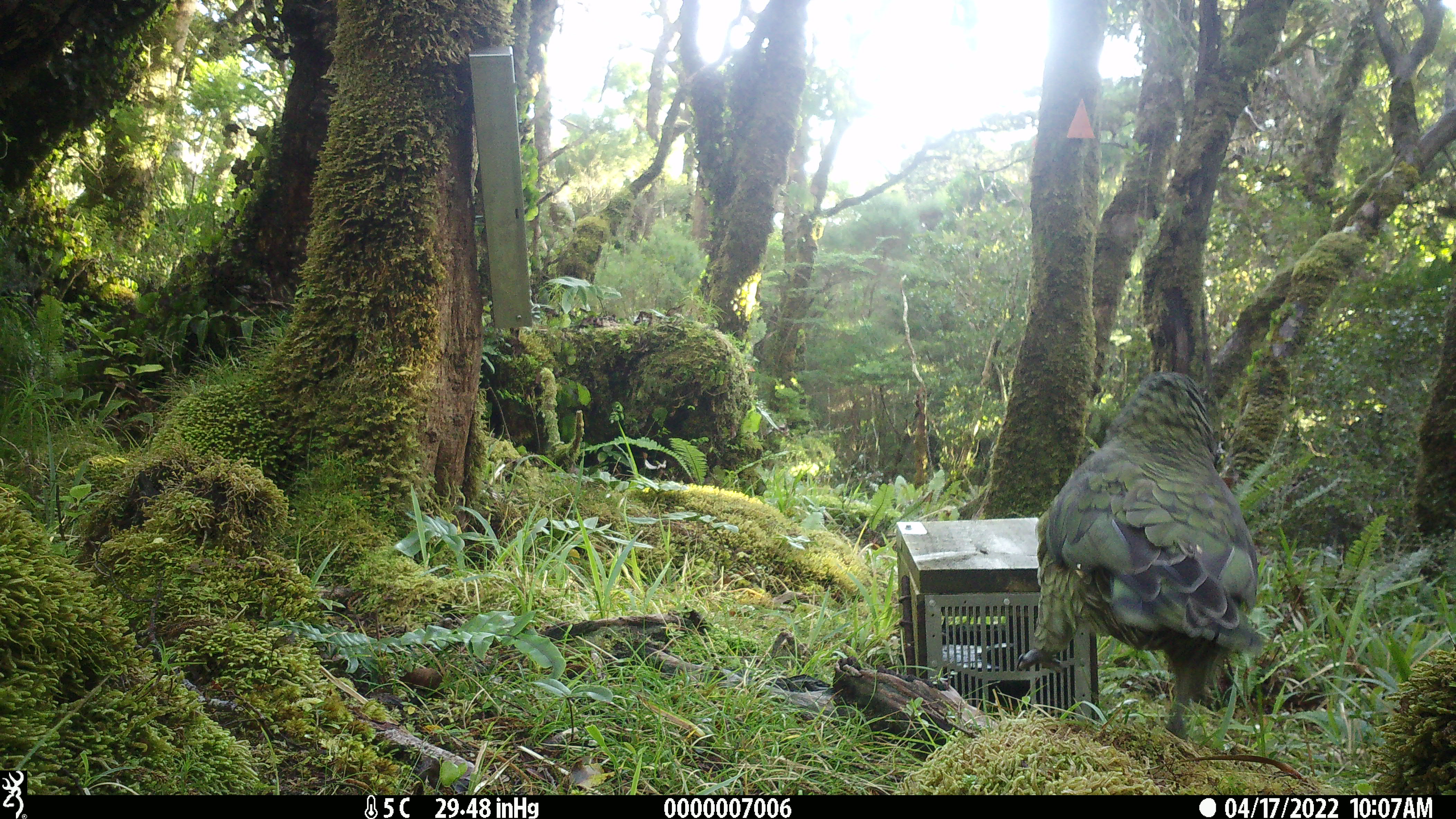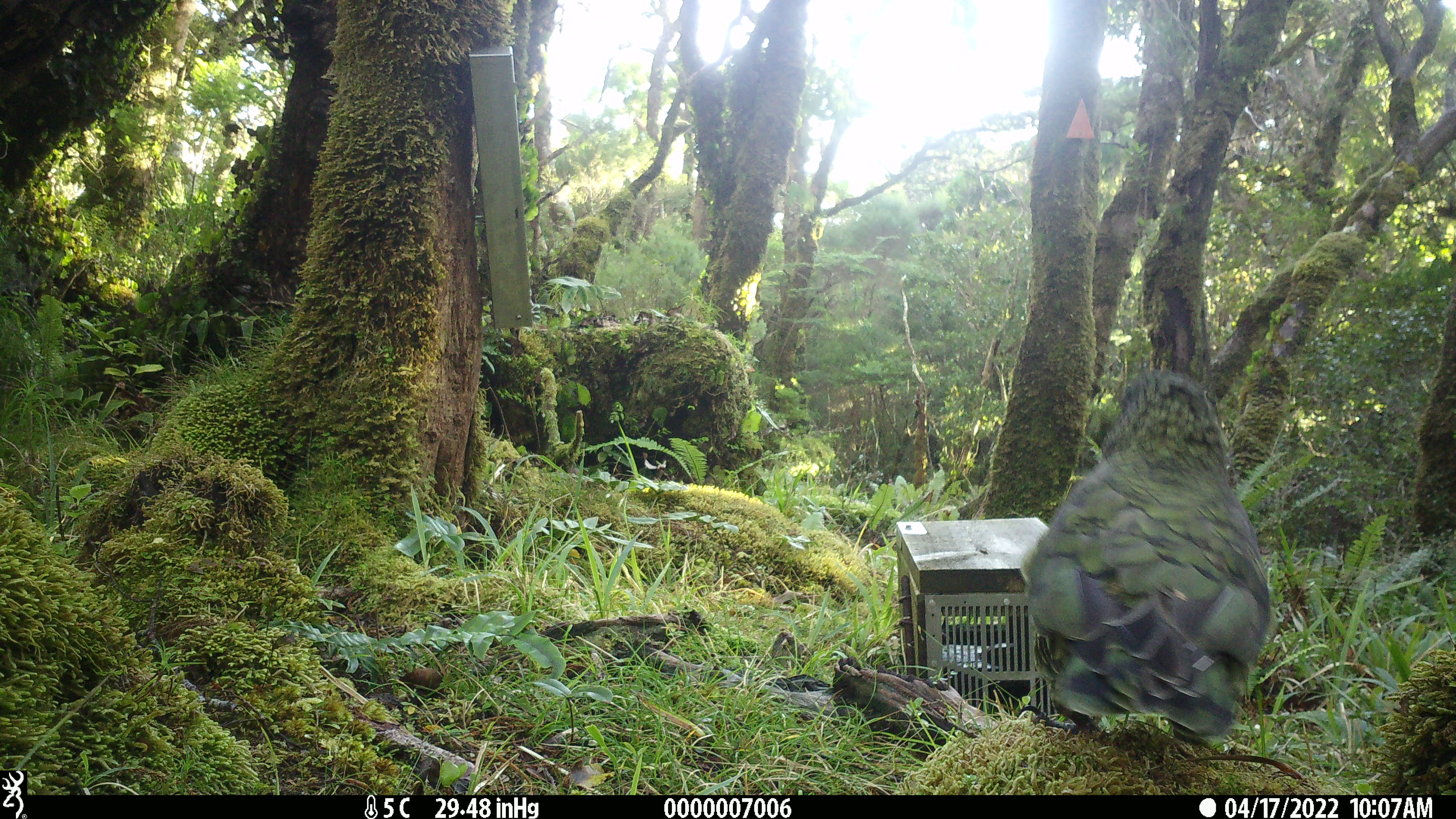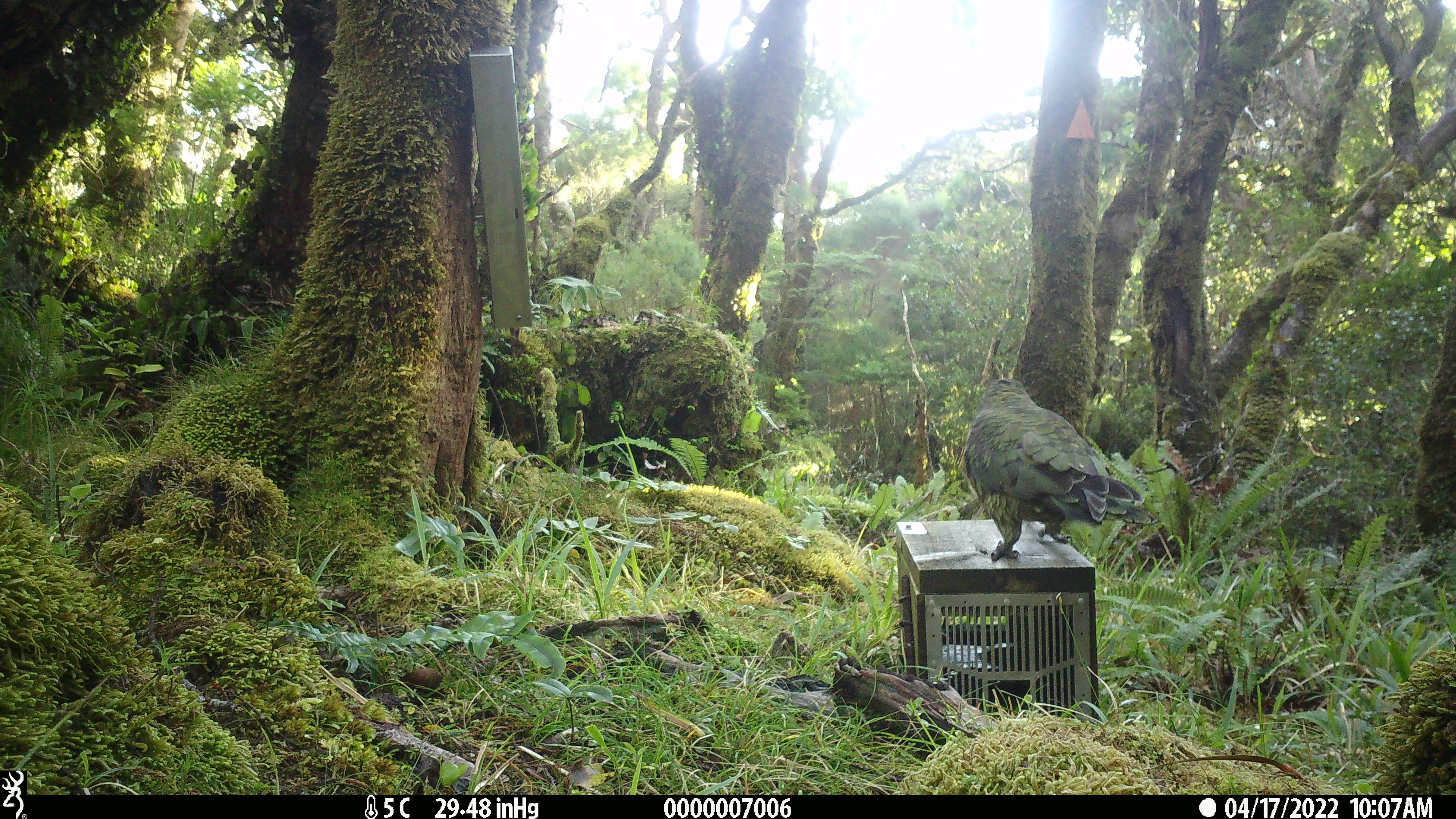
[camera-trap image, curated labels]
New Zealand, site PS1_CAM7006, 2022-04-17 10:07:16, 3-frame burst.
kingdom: Animalia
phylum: Chordata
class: Aves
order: Psittaciformes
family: Strigopidae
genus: Nestor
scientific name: Nestor notabilis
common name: kea